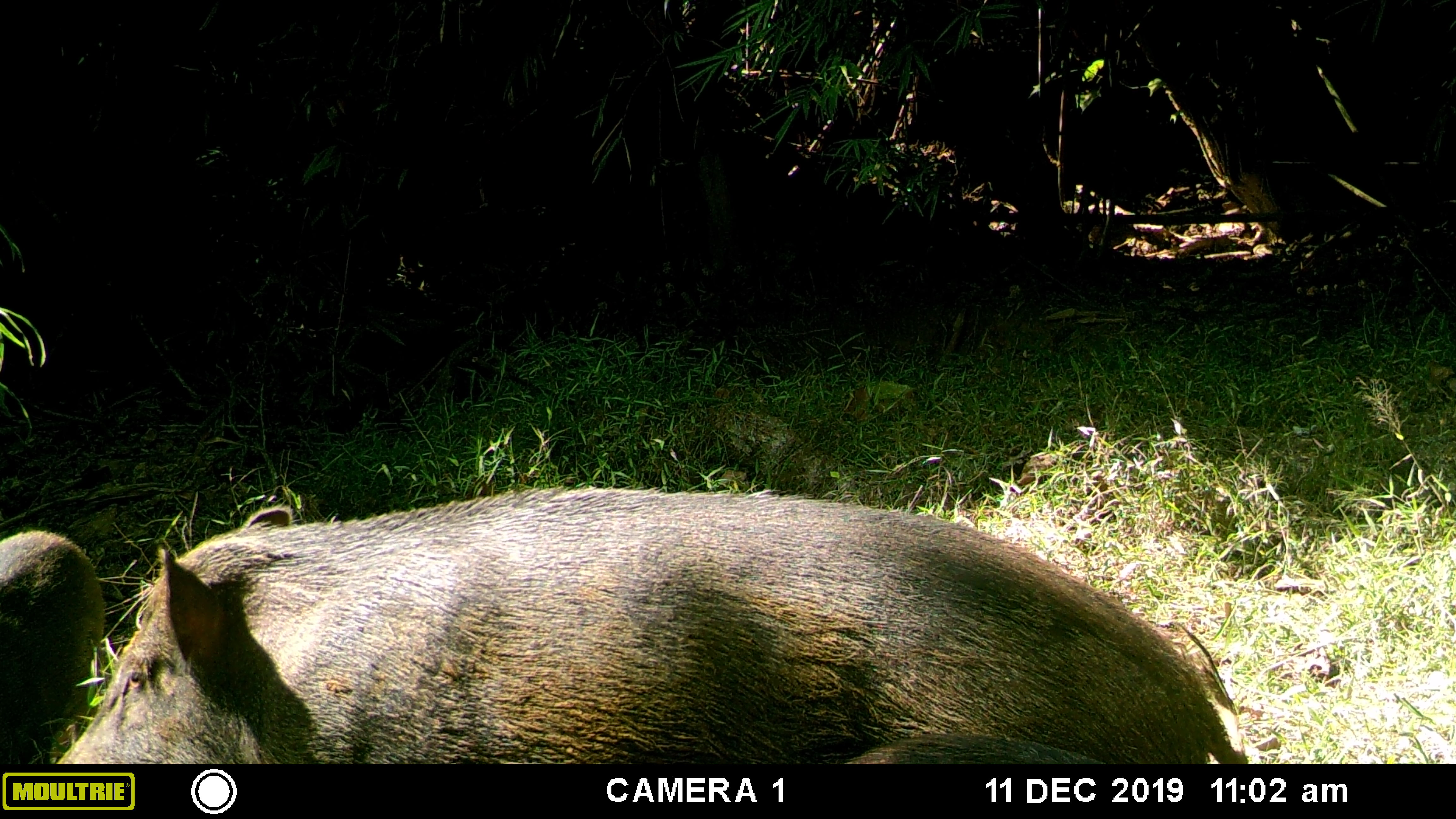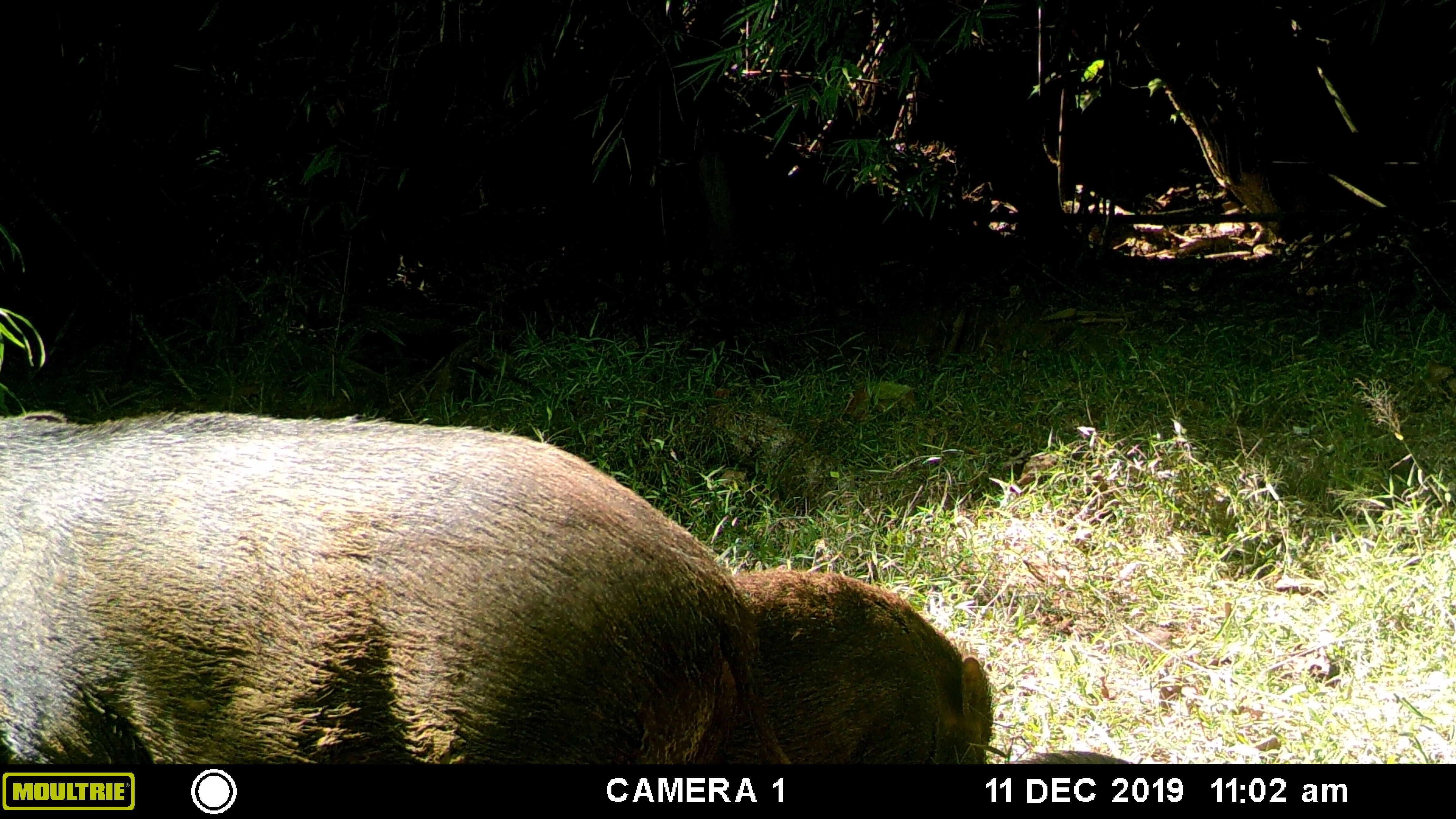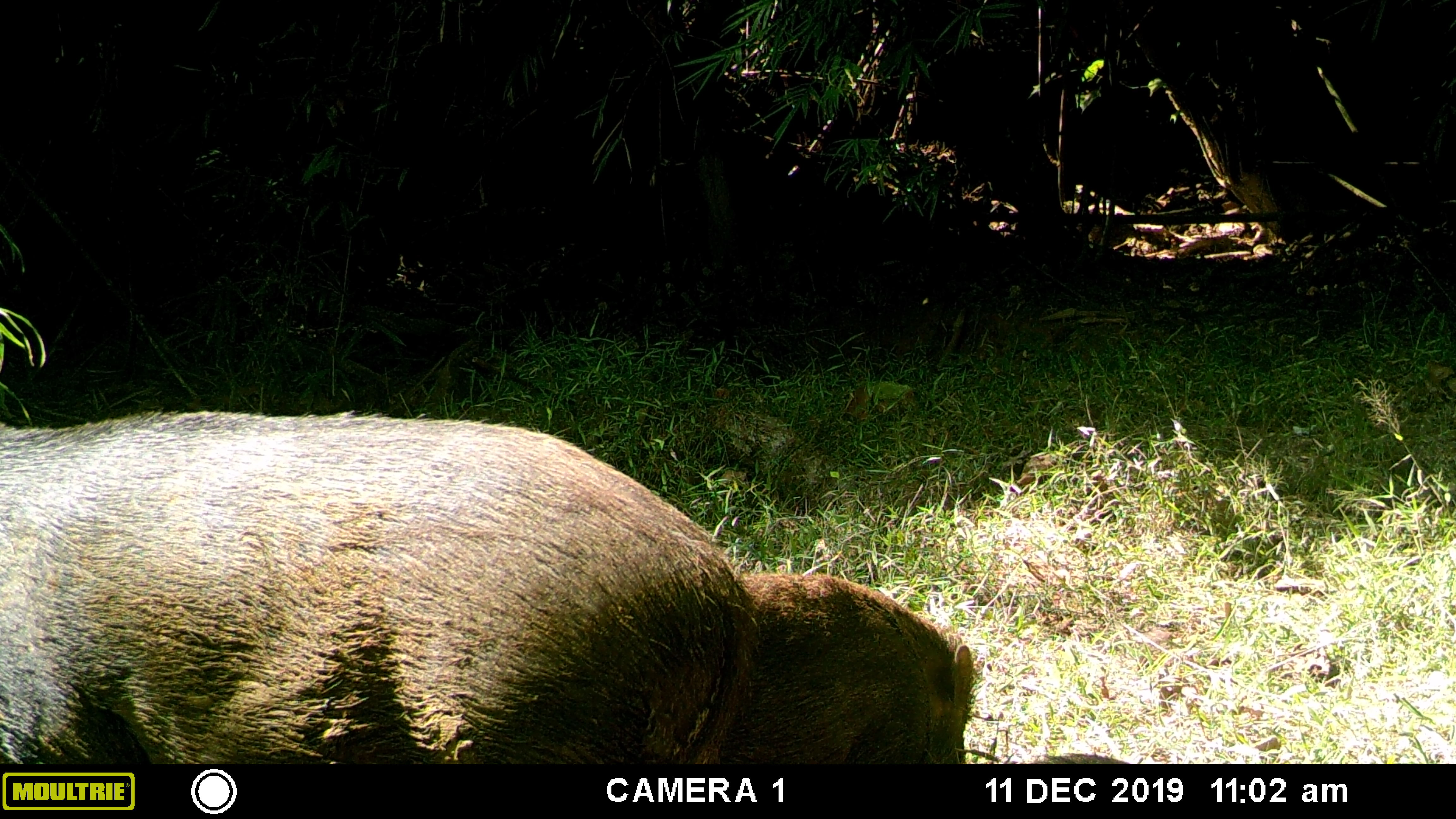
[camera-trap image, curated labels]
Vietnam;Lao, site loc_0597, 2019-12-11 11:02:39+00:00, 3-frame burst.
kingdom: Animalia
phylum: Chordata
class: Mammalia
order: Artiodactyla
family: Suidae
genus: Sus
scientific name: Sus scrofa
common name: eurasian wild pig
Eurasian wild pig (Sus scrofa). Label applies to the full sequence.